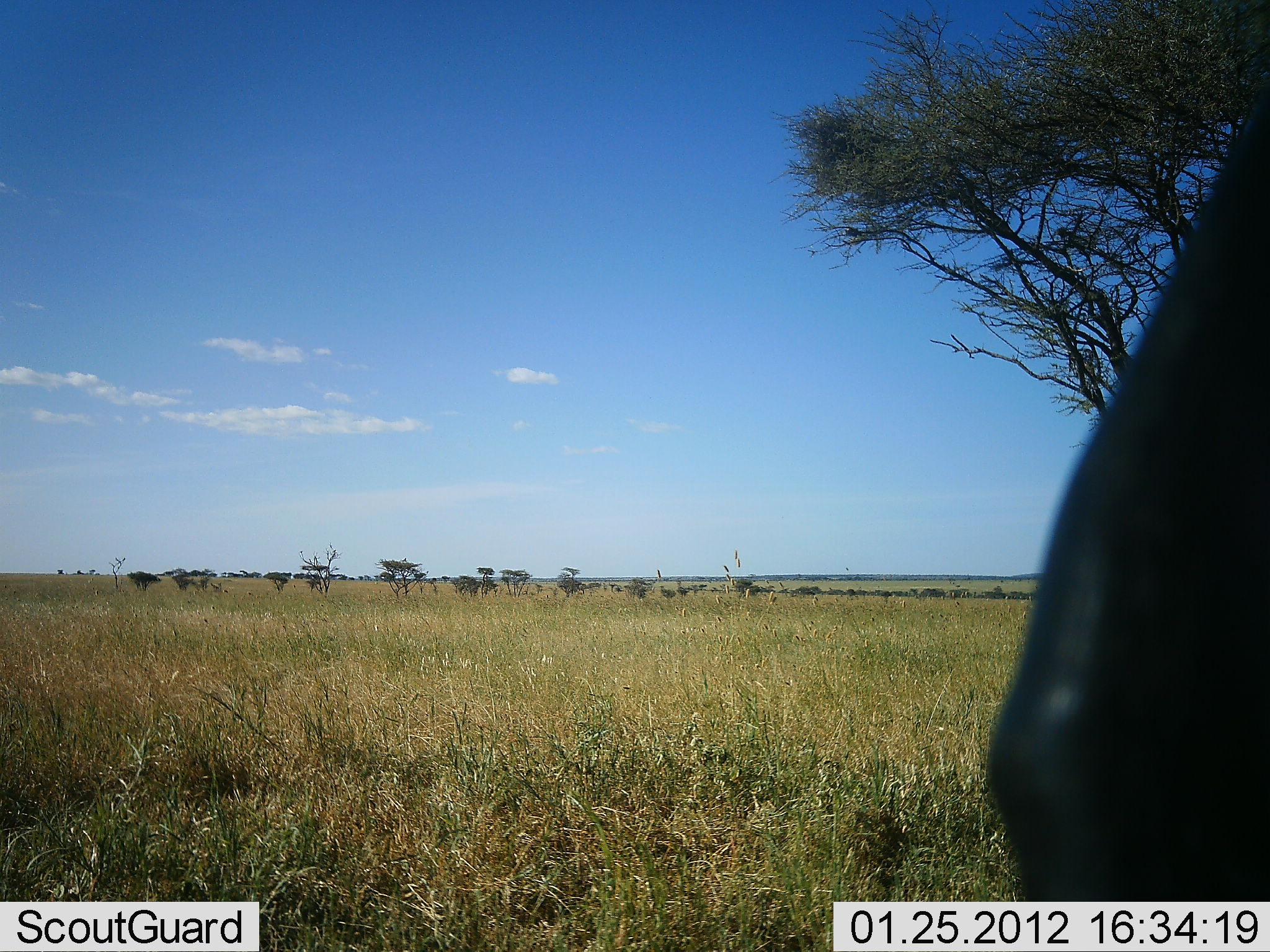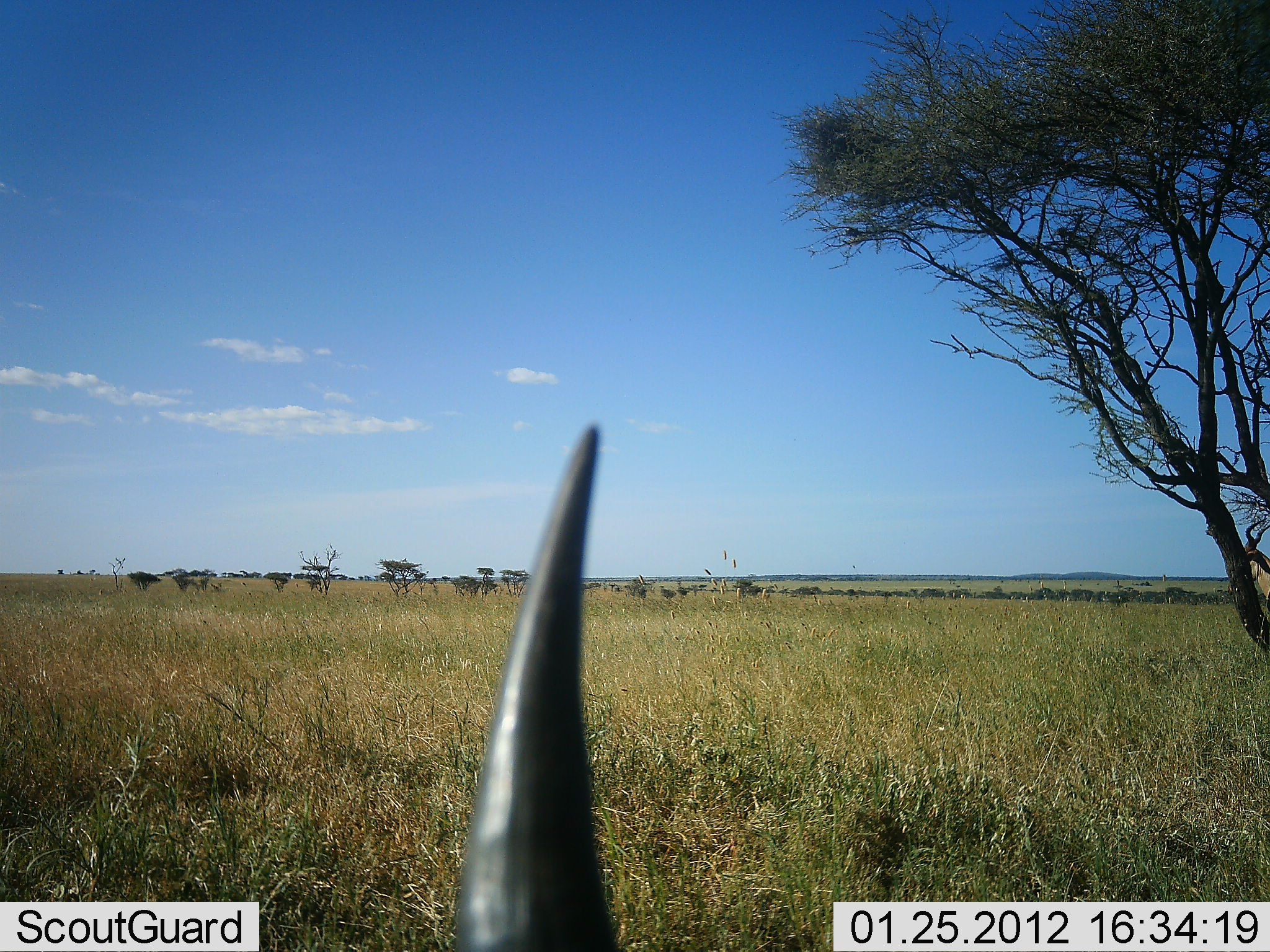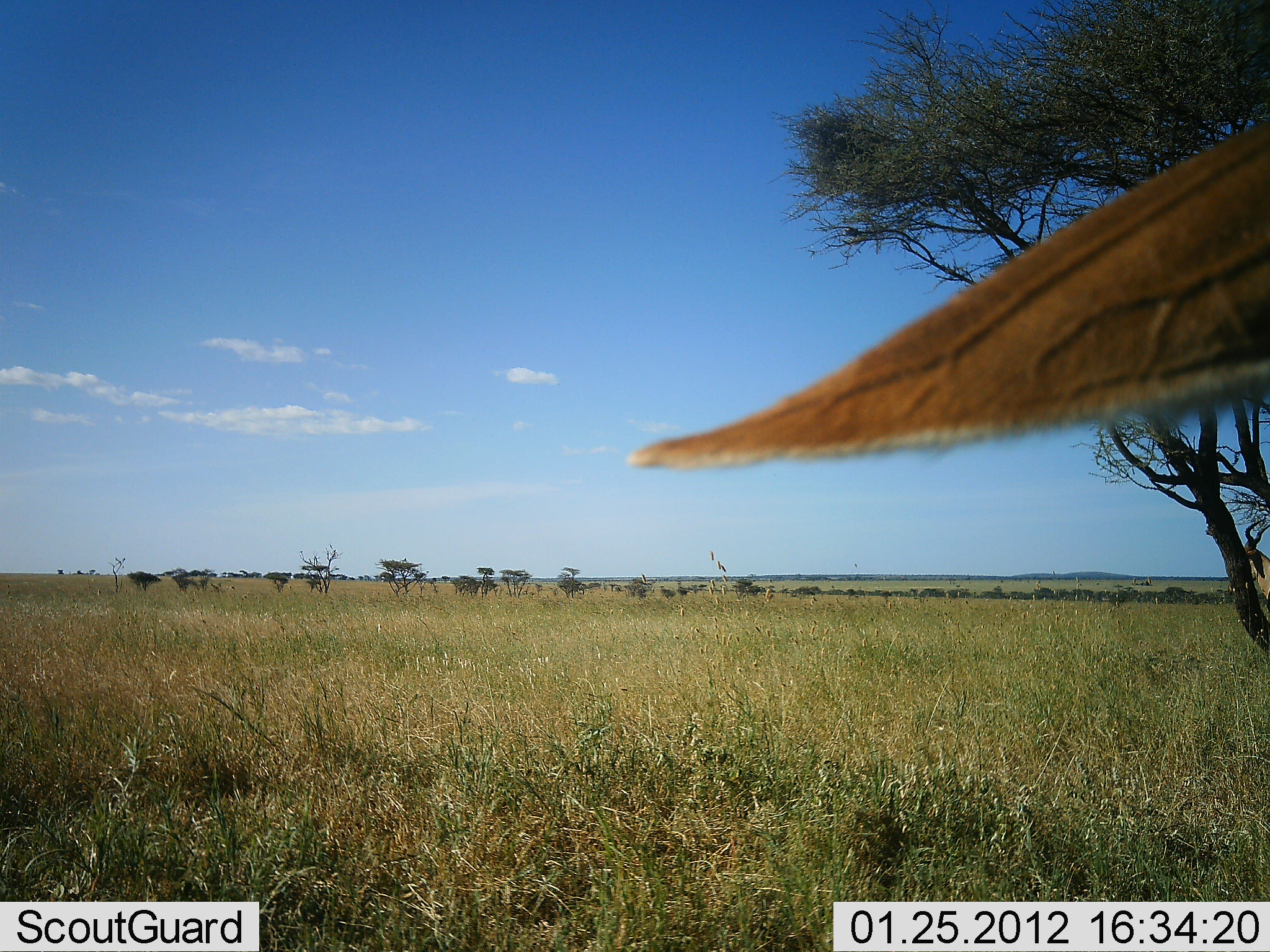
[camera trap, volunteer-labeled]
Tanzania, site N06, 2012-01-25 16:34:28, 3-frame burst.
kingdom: Animalia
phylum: Chordata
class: Mammalia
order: Artiodactyla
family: Bovidae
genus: Alcelaphus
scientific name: Alcelaphus buselaphus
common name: hartebeest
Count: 1.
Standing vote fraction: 57%.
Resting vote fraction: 50%.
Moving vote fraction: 14%.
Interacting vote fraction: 0%.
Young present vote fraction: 0%.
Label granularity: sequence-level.